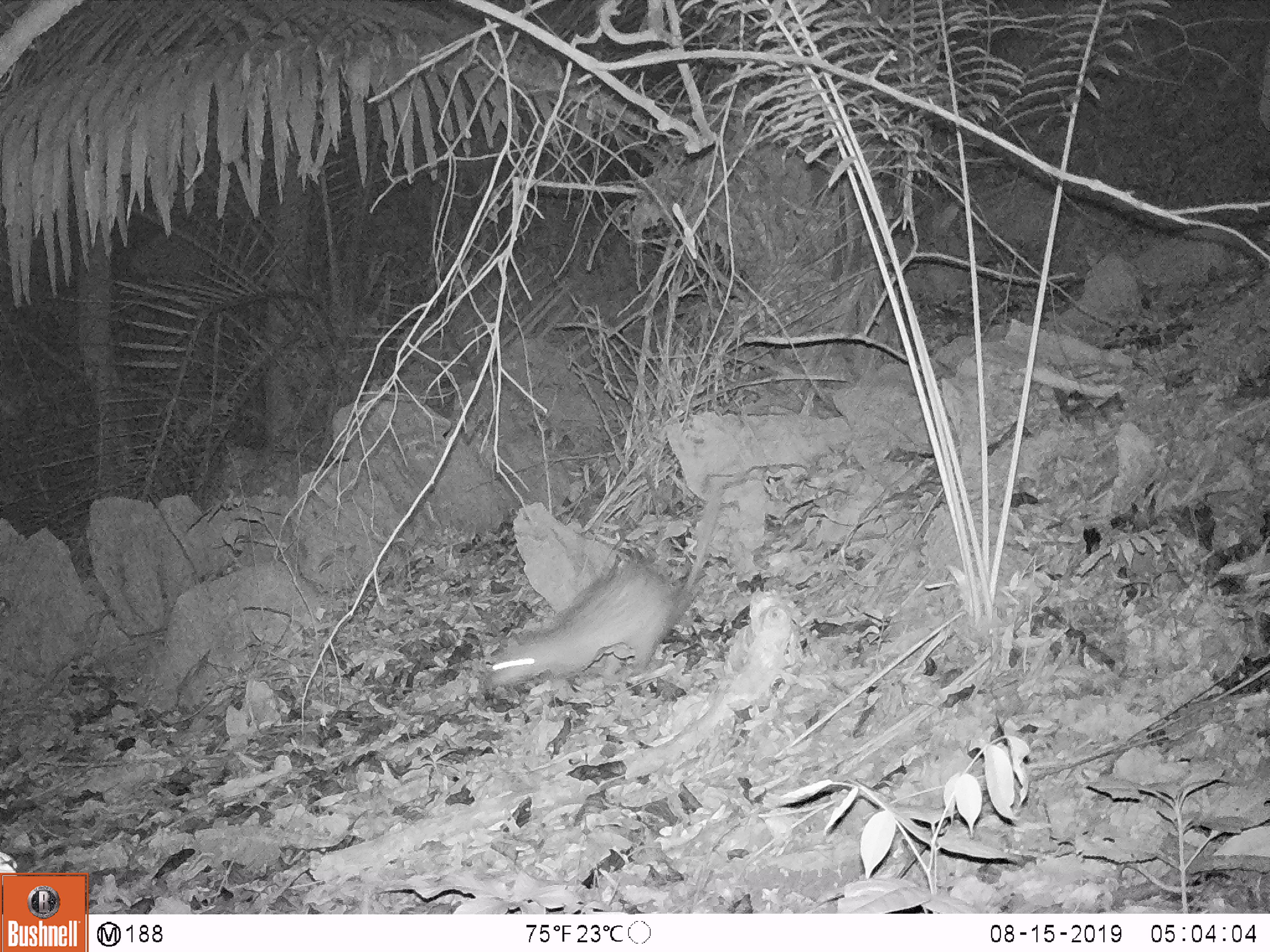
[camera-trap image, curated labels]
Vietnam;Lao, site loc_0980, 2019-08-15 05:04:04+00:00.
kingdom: Animalia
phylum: Chordata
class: Mammalia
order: Rodentia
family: Hystricidae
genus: Atherurus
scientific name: Atherurus macrourus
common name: asiatic brush-tailed porcupine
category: asiatic brush tailed porcupine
Asiatic brush tailed porcupine (asiatic brush-tailed porcupine) (Atherurus macrourus). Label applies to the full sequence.